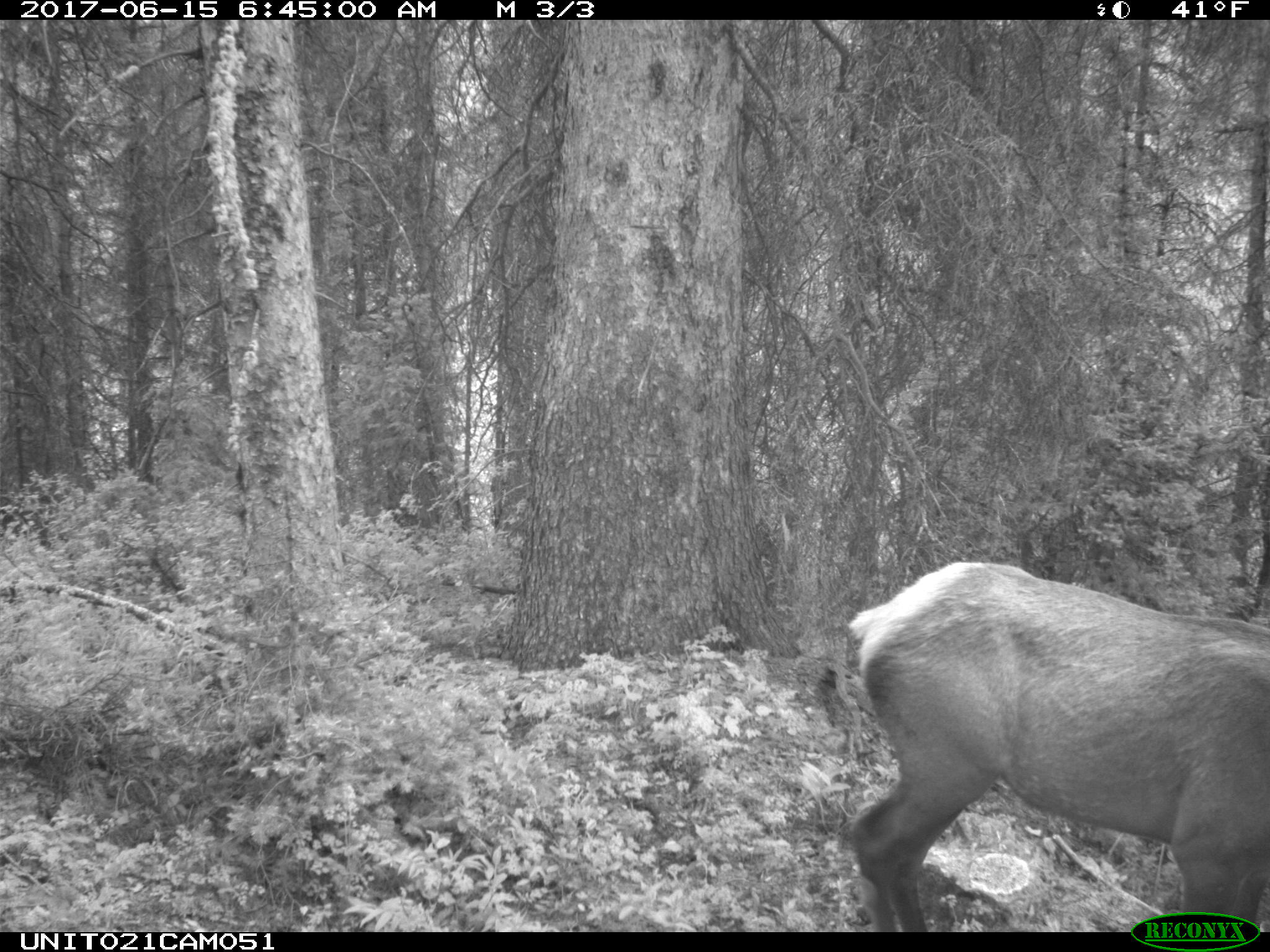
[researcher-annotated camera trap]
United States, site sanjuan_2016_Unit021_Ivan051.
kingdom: Animalia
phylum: Chordata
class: Mammalia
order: Artiodactyla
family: Cervidae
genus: Cervus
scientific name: Cervus elaphus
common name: red deer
Cervus elaphus (red deer).